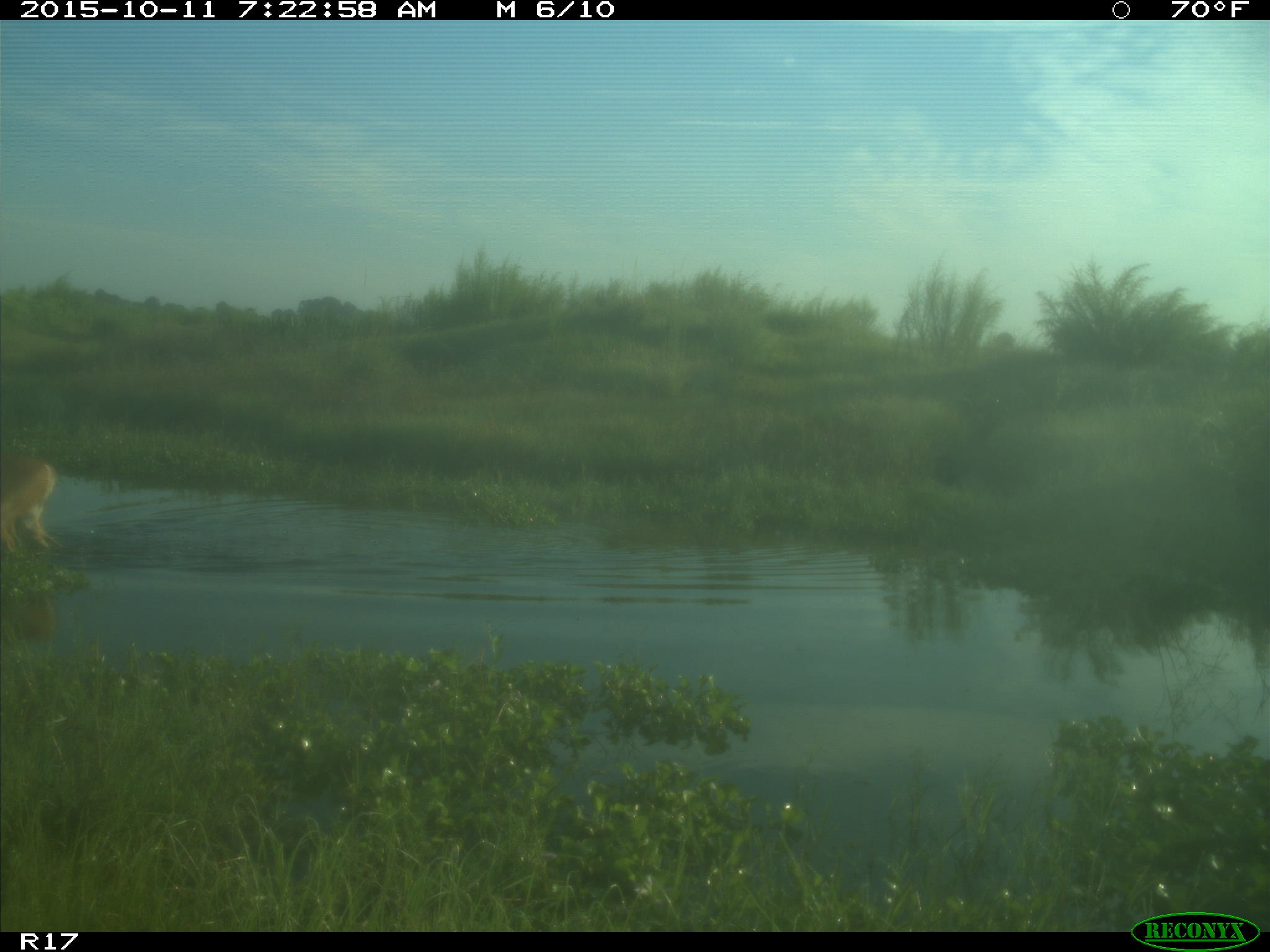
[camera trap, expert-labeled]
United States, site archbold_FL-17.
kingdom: Animalia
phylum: Chordata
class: Mammalia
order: Artiodactyla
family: Cervidae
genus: Odocoileus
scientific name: Odocoileus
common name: deer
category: unidentified deer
Unidentified deer (deer) (Odocoileus).